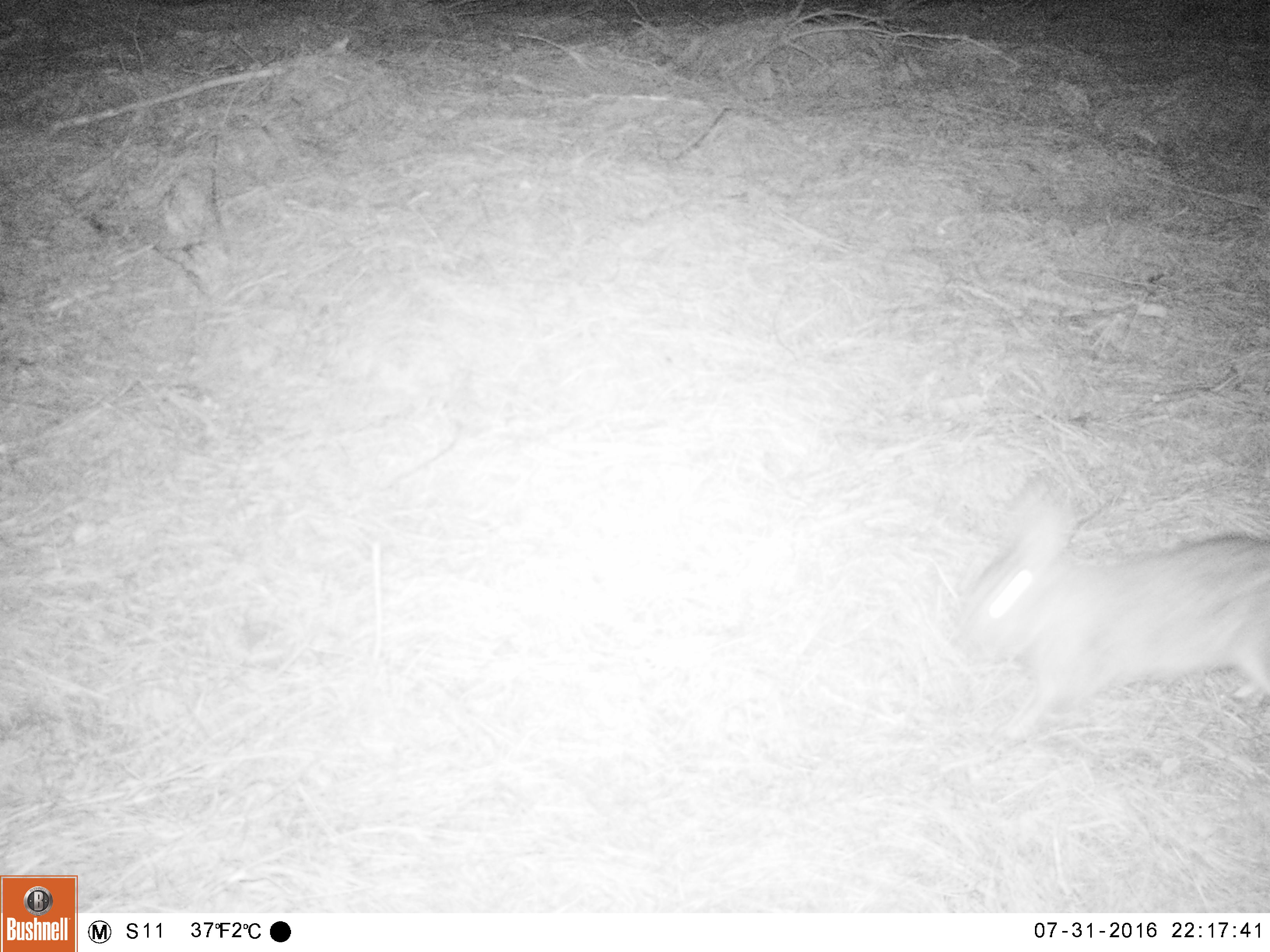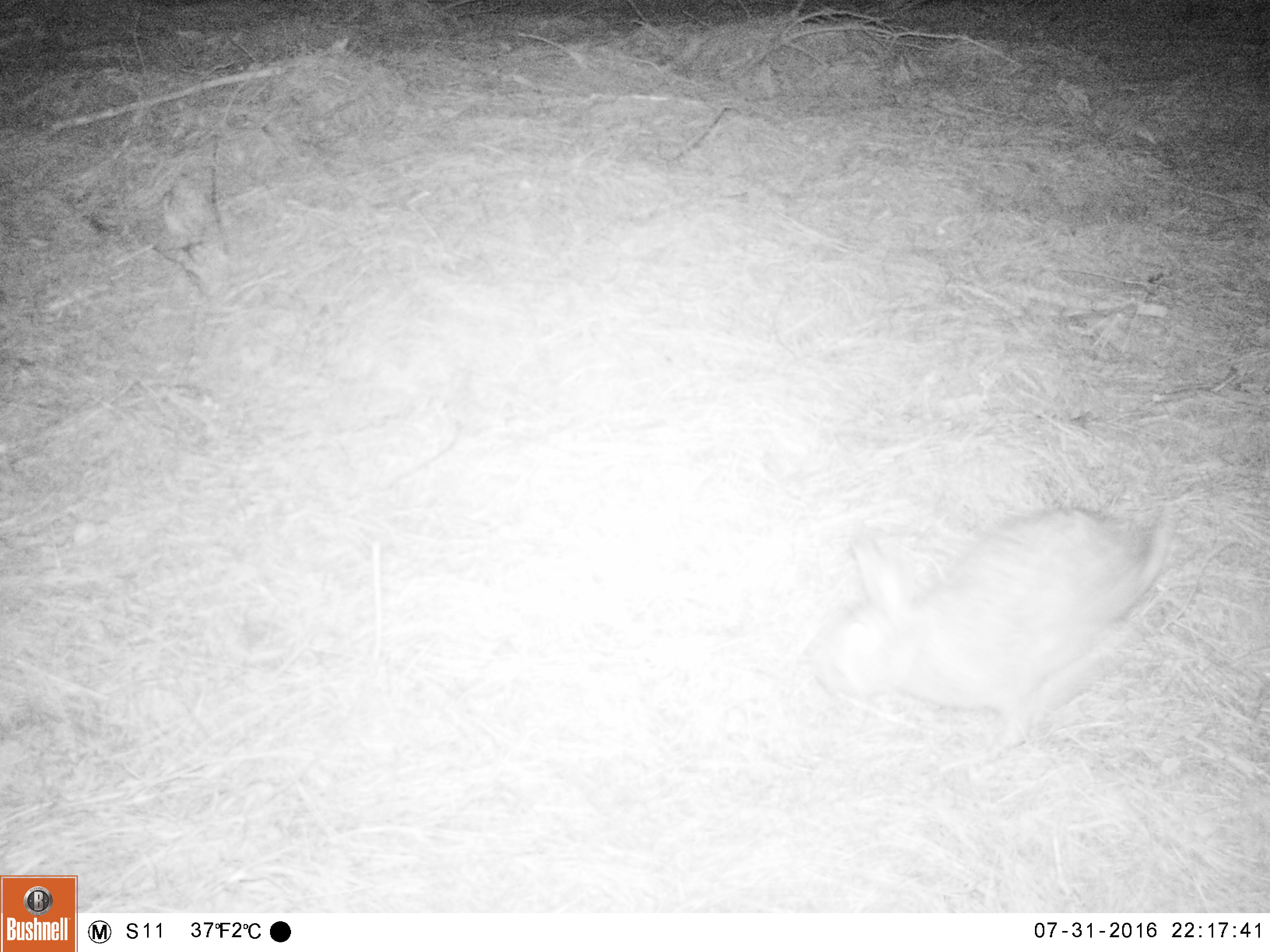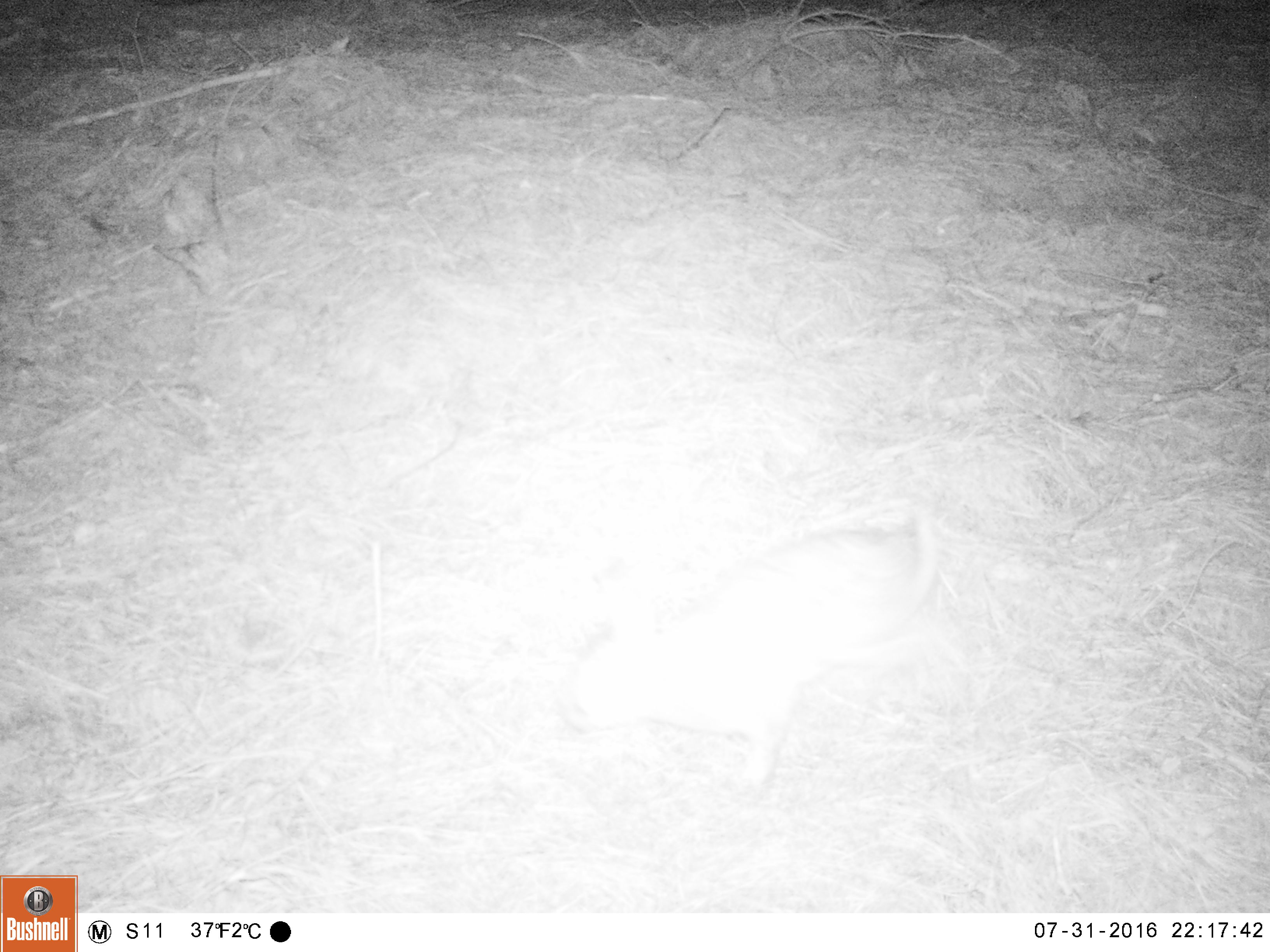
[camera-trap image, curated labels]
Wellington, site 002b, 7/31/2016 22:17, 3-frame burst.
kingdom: Animalia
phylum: Chordata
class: Mammalia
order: Lagomorpha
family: Leporidae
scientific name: Leporidae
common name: rabbit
Rabbit (Leporidae).